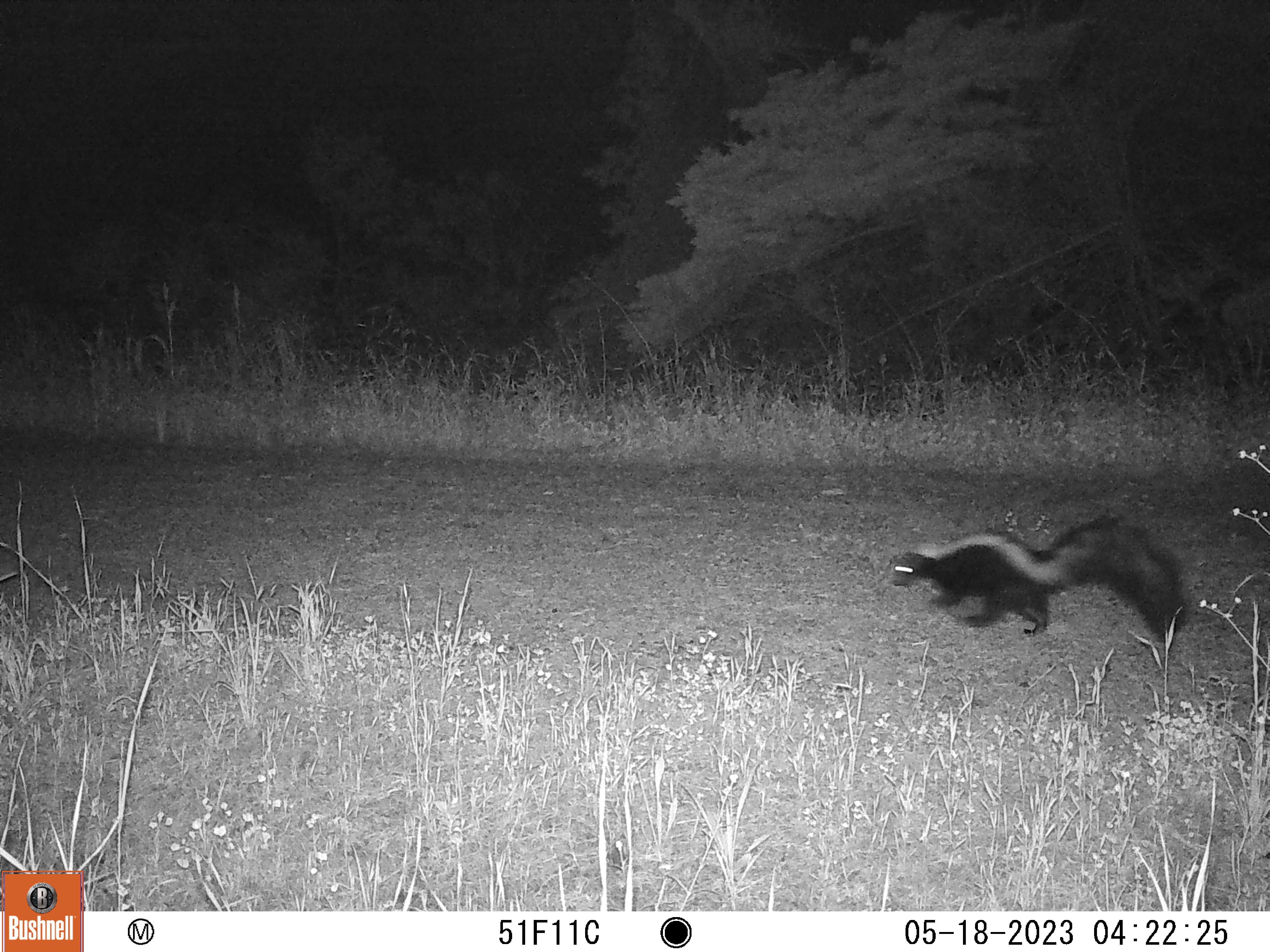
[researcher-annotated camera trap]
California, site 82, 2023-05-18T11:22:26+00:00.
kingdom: Animalia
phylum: Chordata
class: Mammalia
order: Carnivora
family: Mephitidae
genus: Mephitis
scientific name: Mephitis mephitis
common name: striped skunk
Striped skunk (Mephitis mephitis).